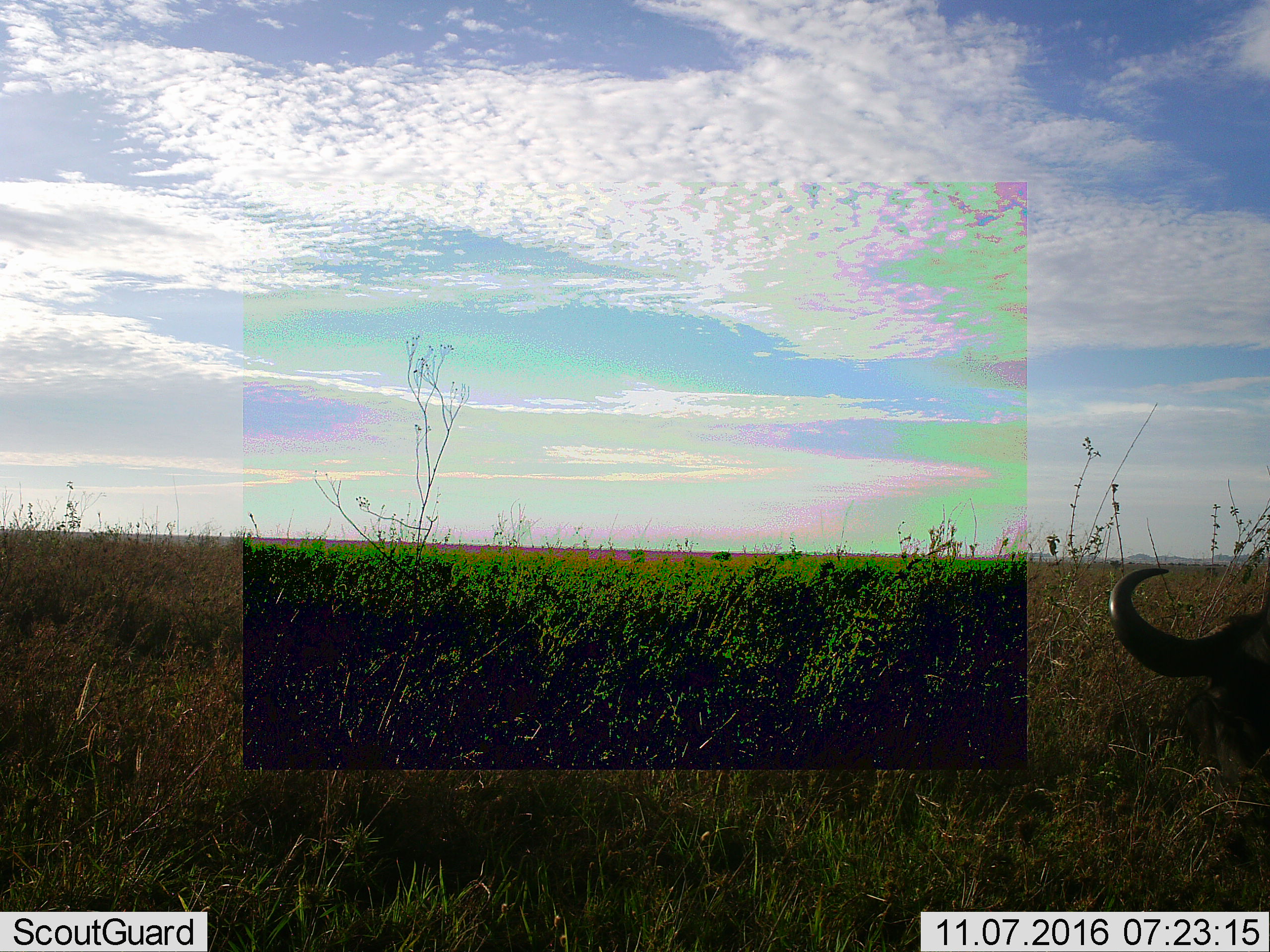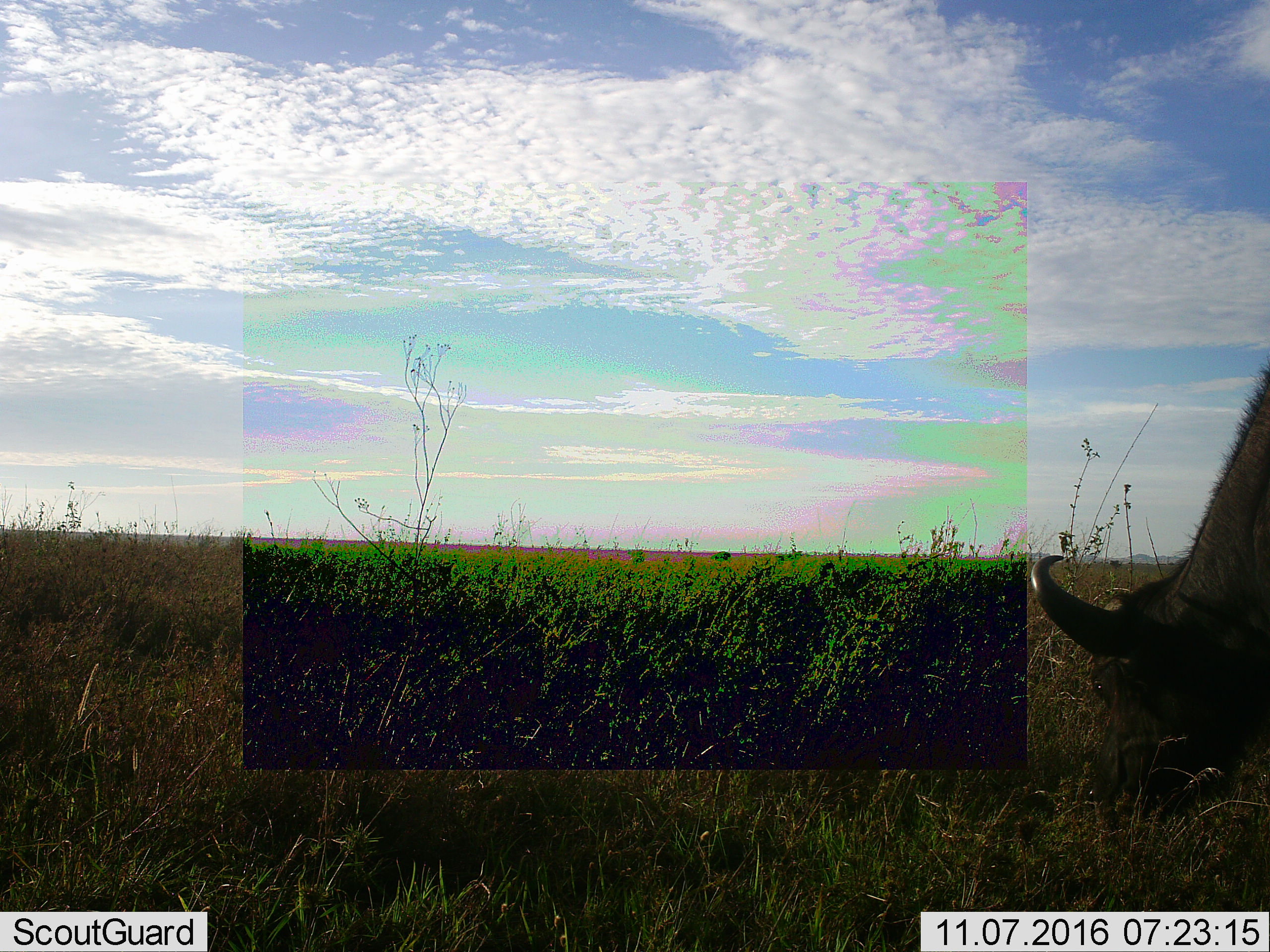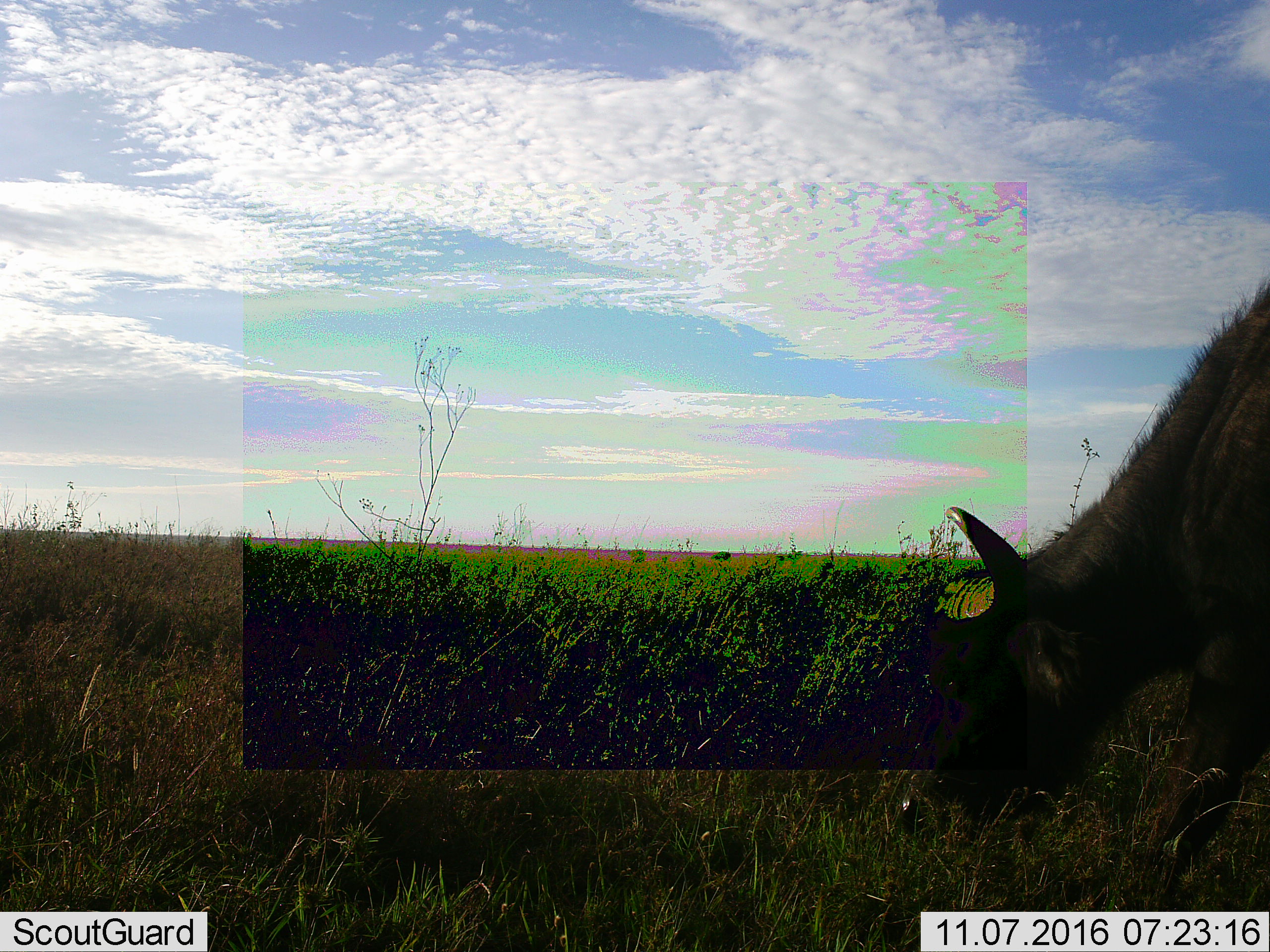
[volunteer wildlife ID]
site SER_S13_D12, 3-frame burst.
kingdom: Animalia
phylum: Chordata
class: Mammalia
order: Artiodactyla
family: Bovidae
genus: Syncerus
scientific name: Syncerus caffer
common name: african buffalo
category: buffalo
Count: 1.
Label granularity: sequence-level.